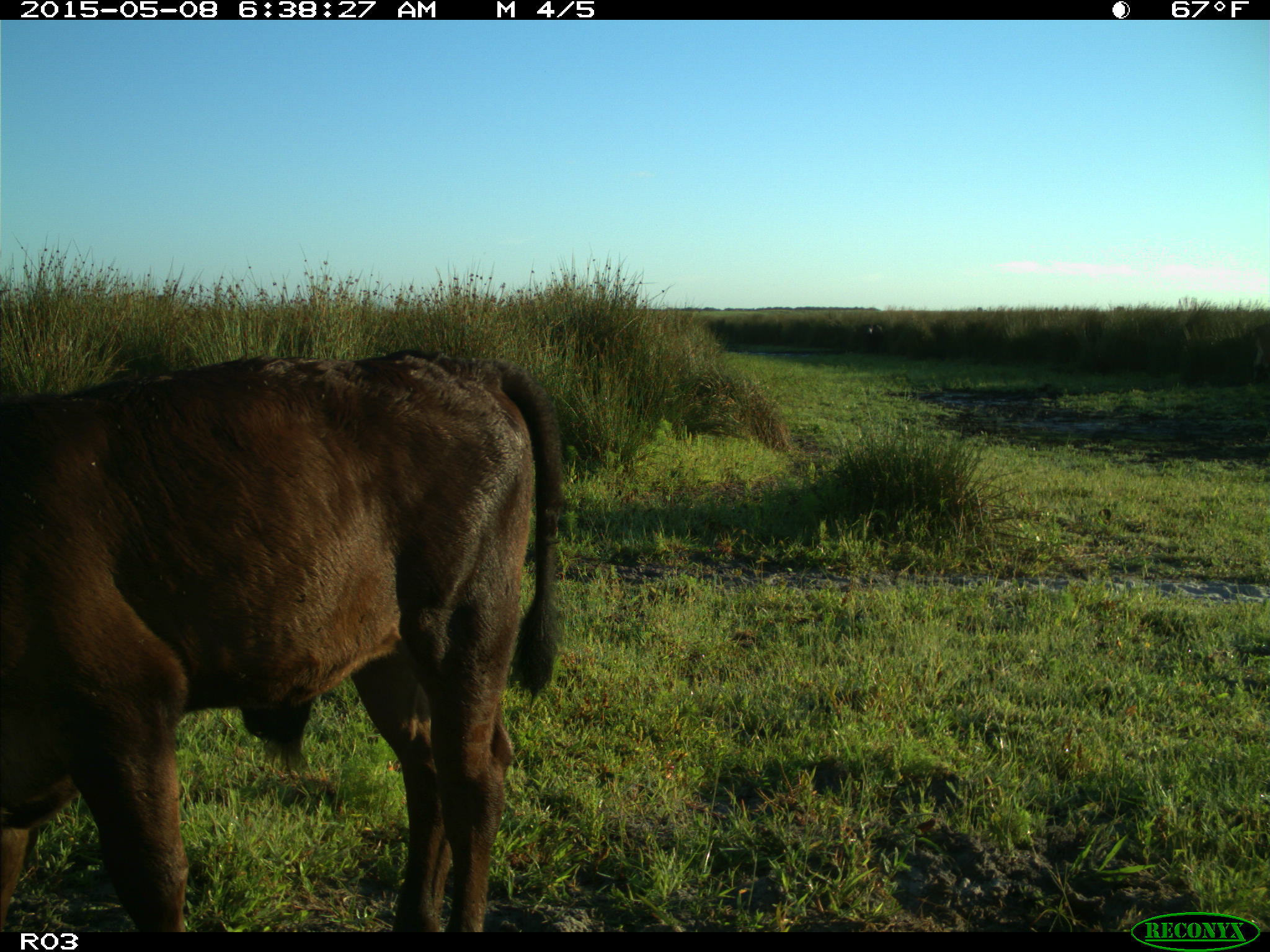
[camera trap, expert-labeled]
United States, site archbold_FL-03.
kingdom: Animalia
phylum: Chordata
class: Mammalia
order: Artiodactyla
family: Bovidae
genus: Bos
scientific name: Bos taurus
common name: domestic cow